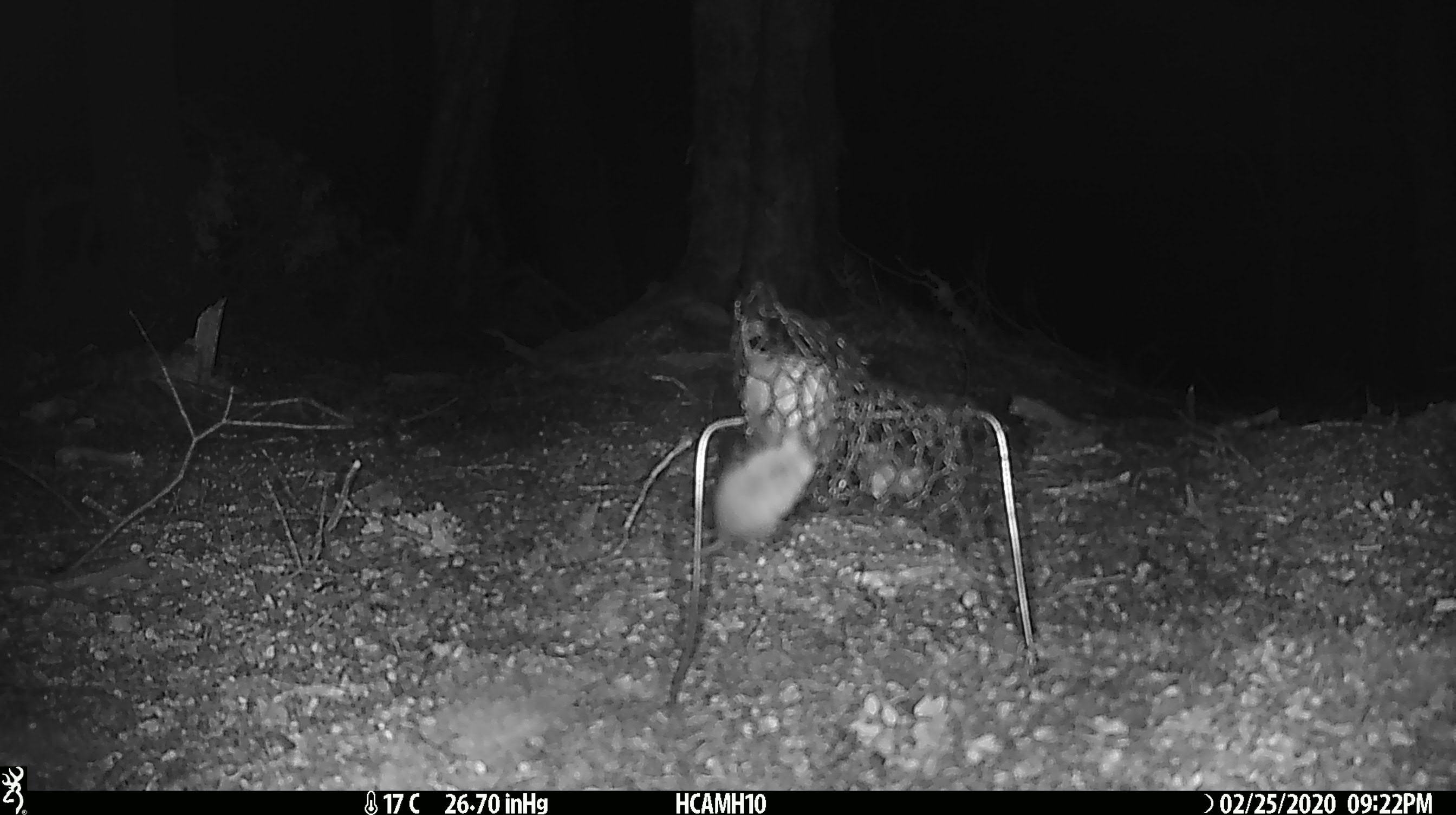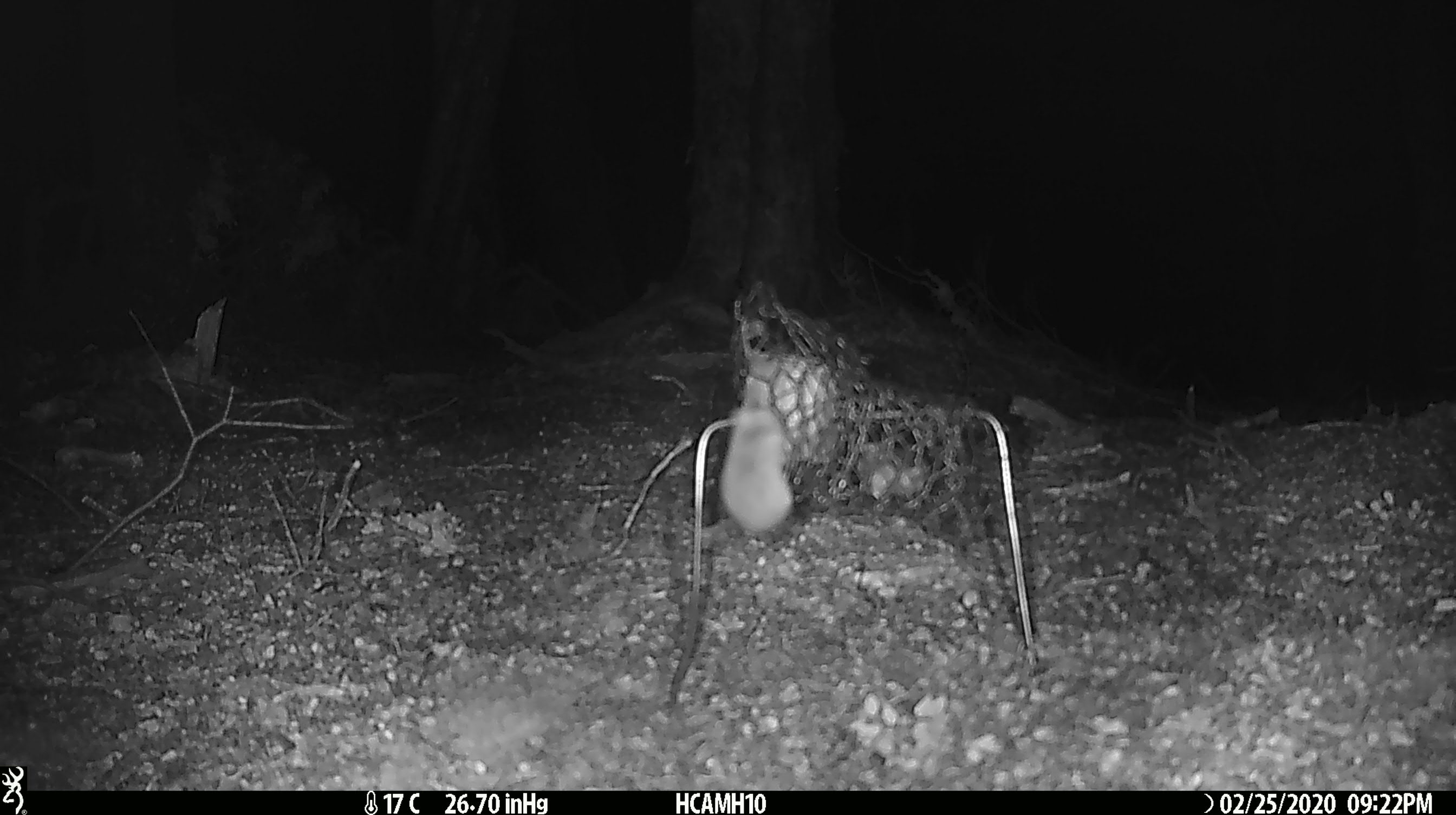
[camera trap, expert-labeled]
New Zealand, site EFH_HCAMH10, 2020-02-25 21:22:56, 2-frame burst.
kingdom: Animalia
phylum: Chordata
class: Mammalia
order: Rodentia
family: Muridae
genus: Mus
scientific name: Mus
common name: mouse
Mouse (Mus).